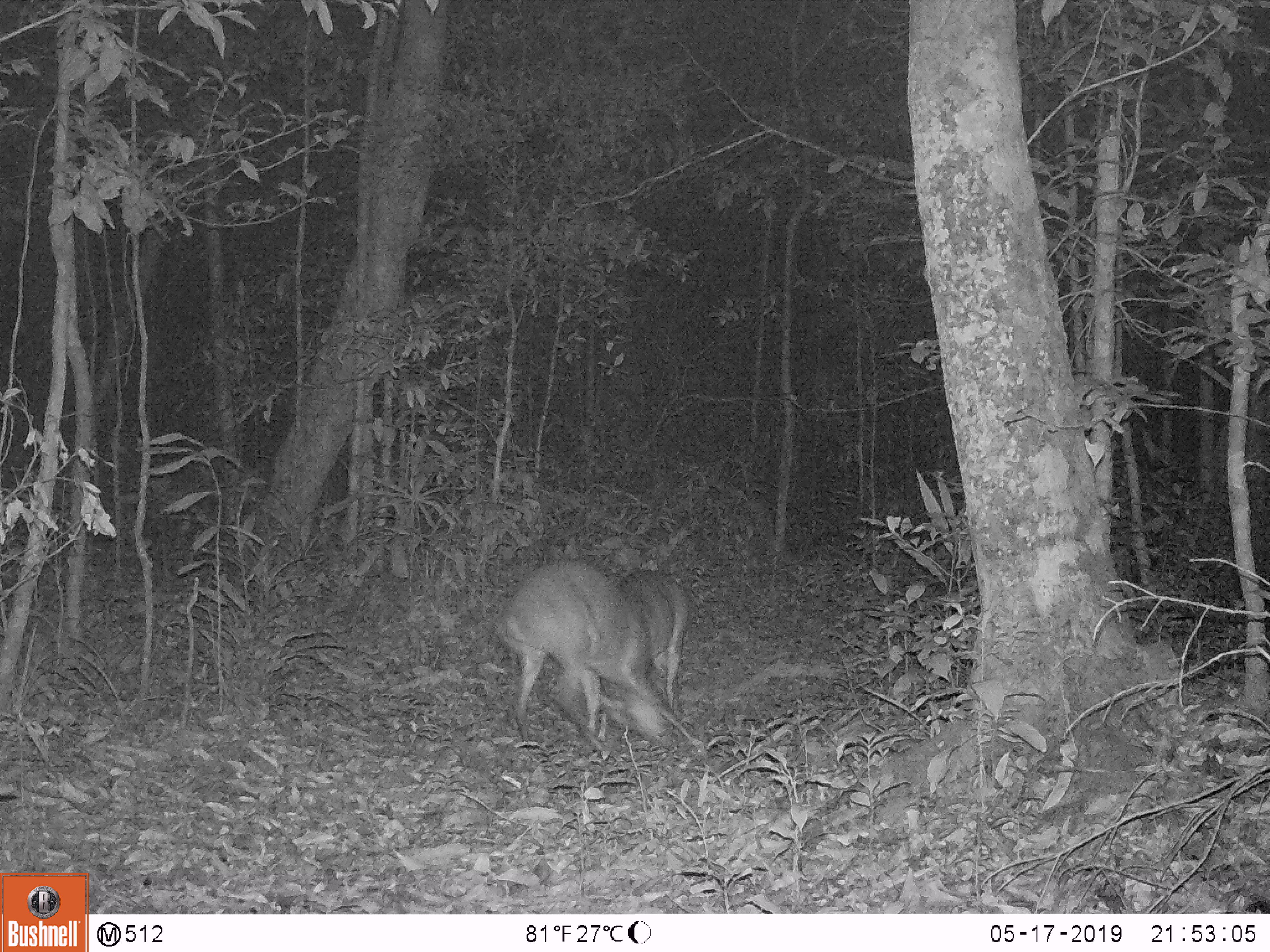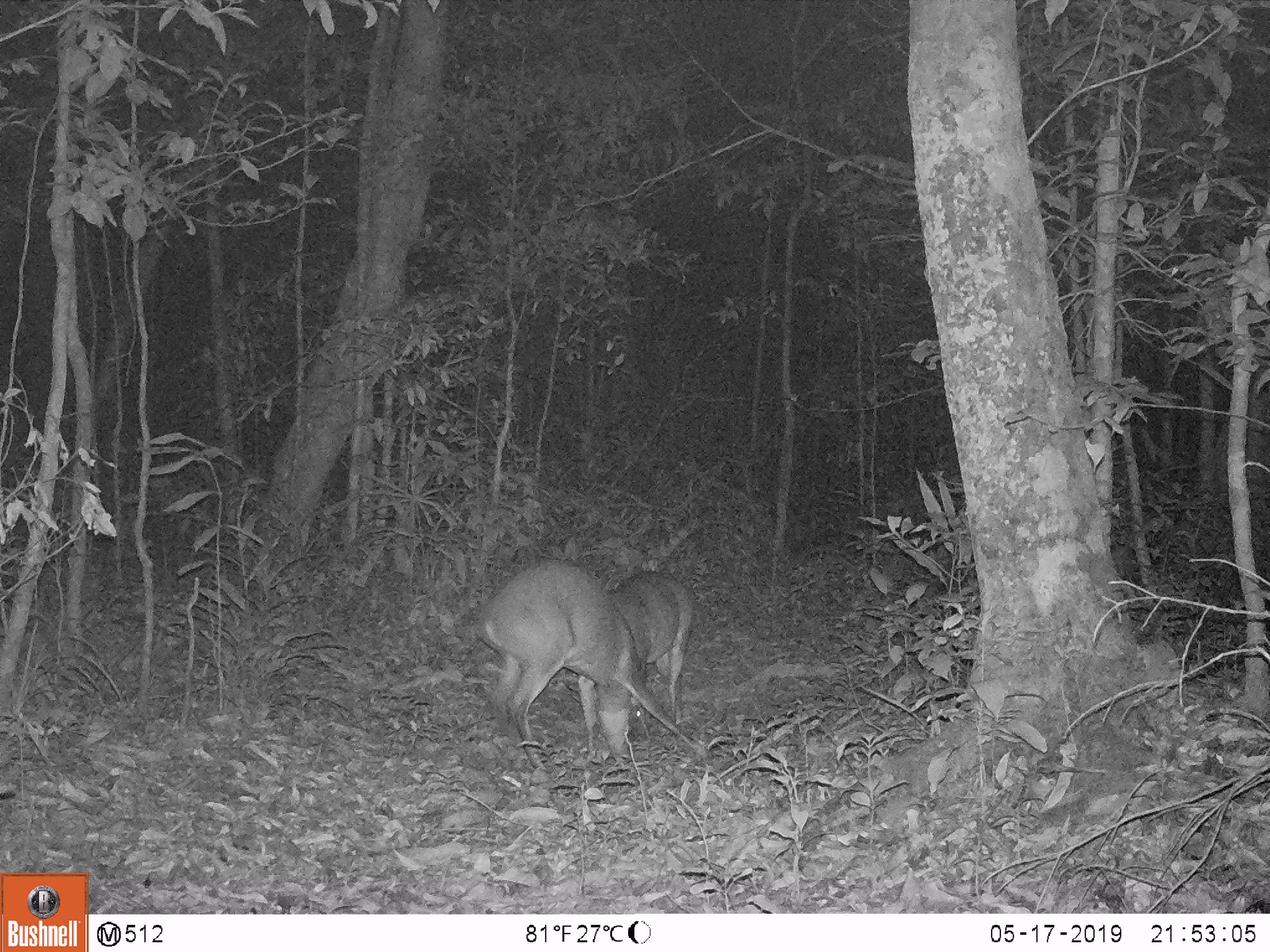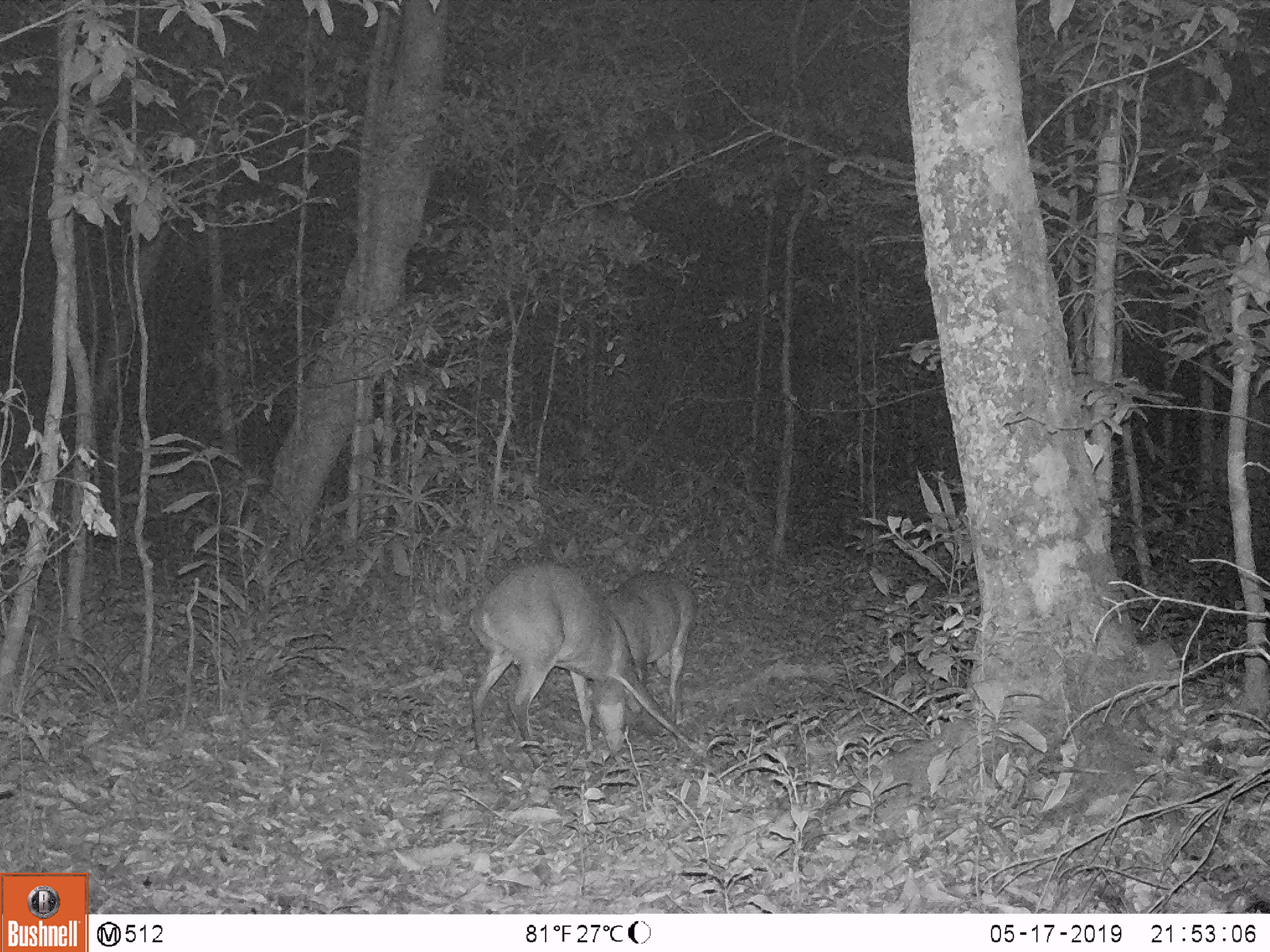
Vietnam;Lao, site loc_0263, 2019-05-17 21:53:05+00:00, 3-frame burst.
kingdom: Animalia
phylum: Chordata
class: Mammalia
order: Artiodactyla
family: Cervidae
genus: Muntiacus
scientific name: Muntiacus vuquangensis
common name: large-antlered muntjac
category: large antlered muntjac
Large antlered muntjac (large-antlered muntjac) (Muntiacus vuquangensis). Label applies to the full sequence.